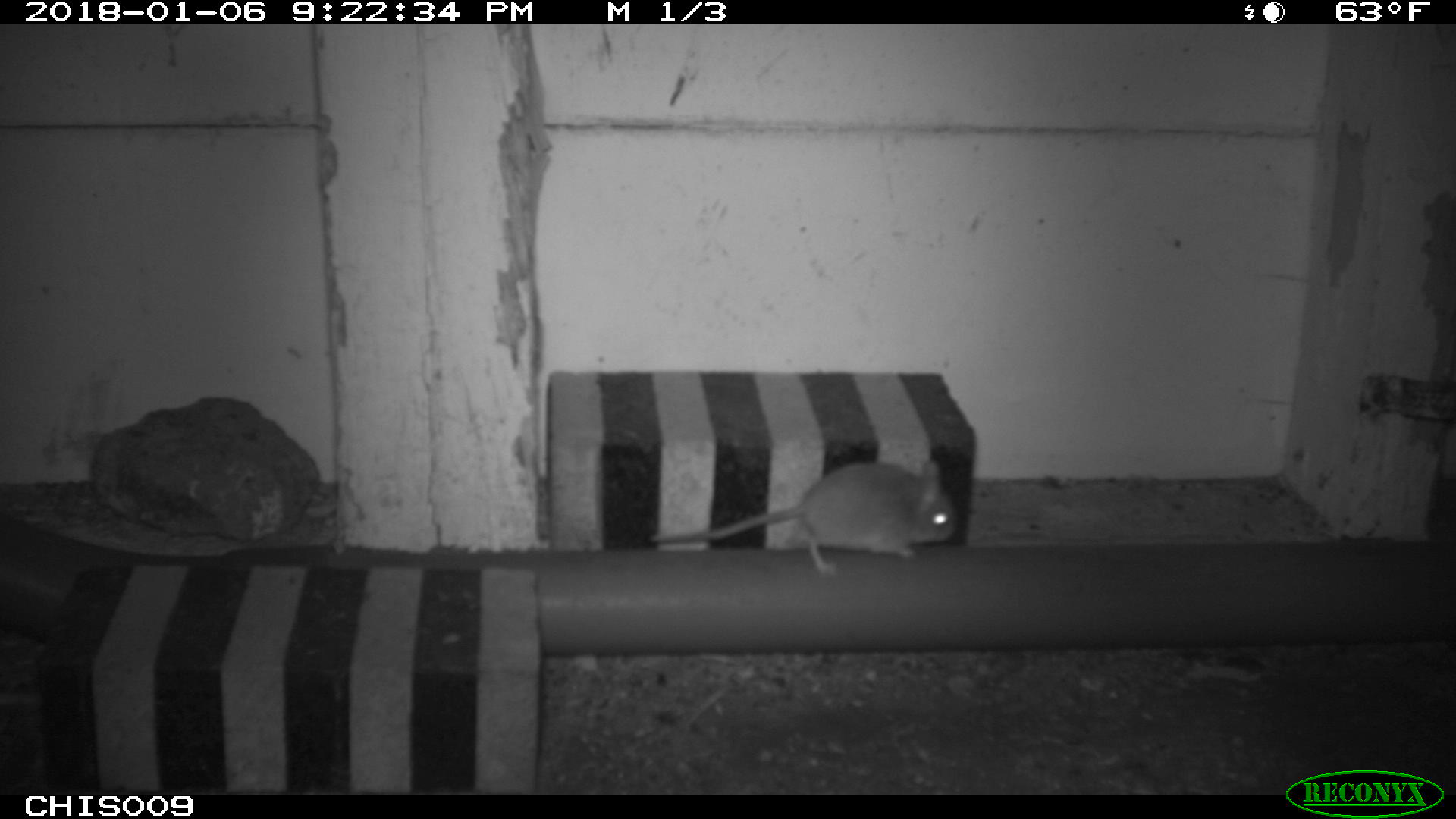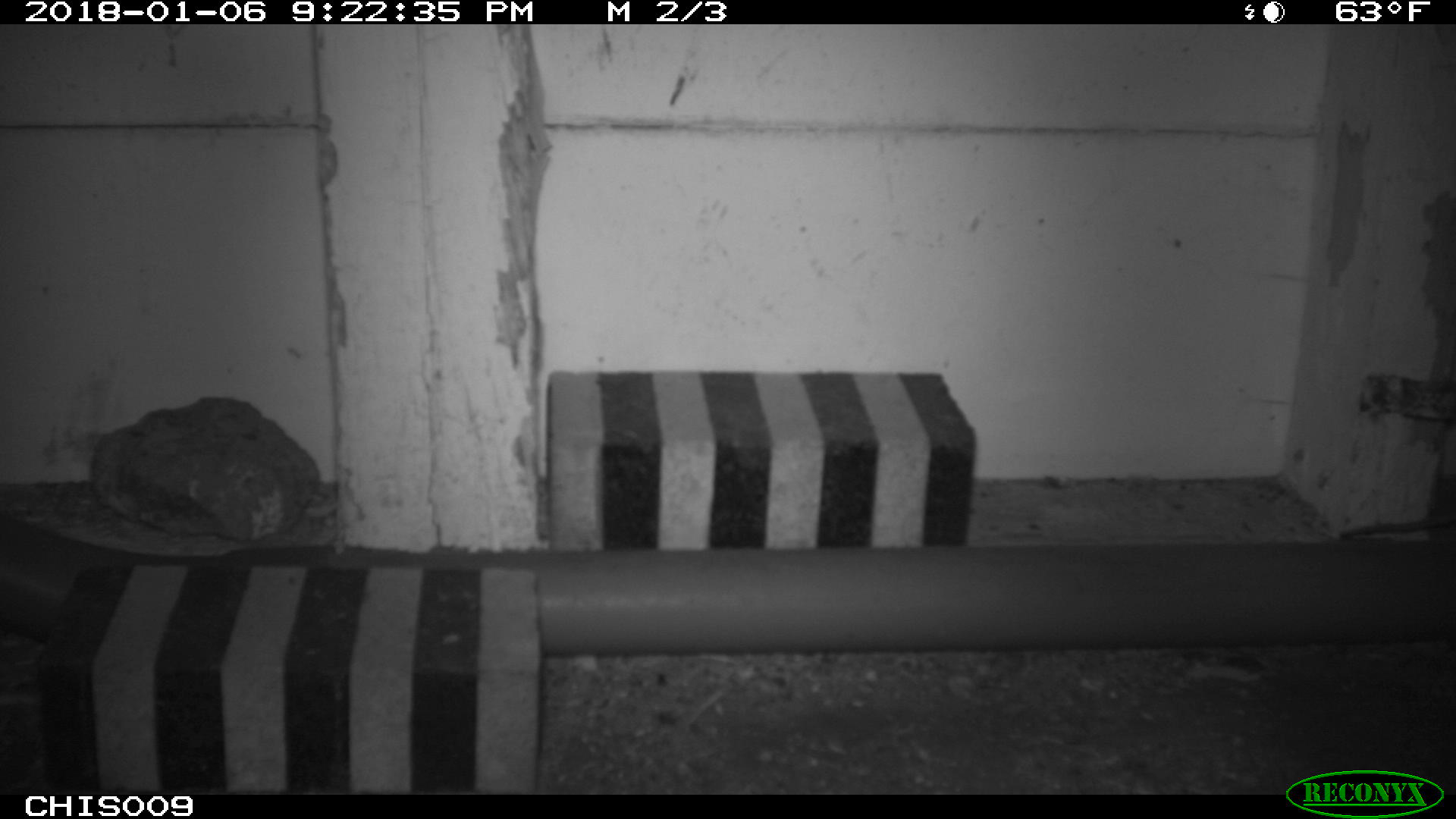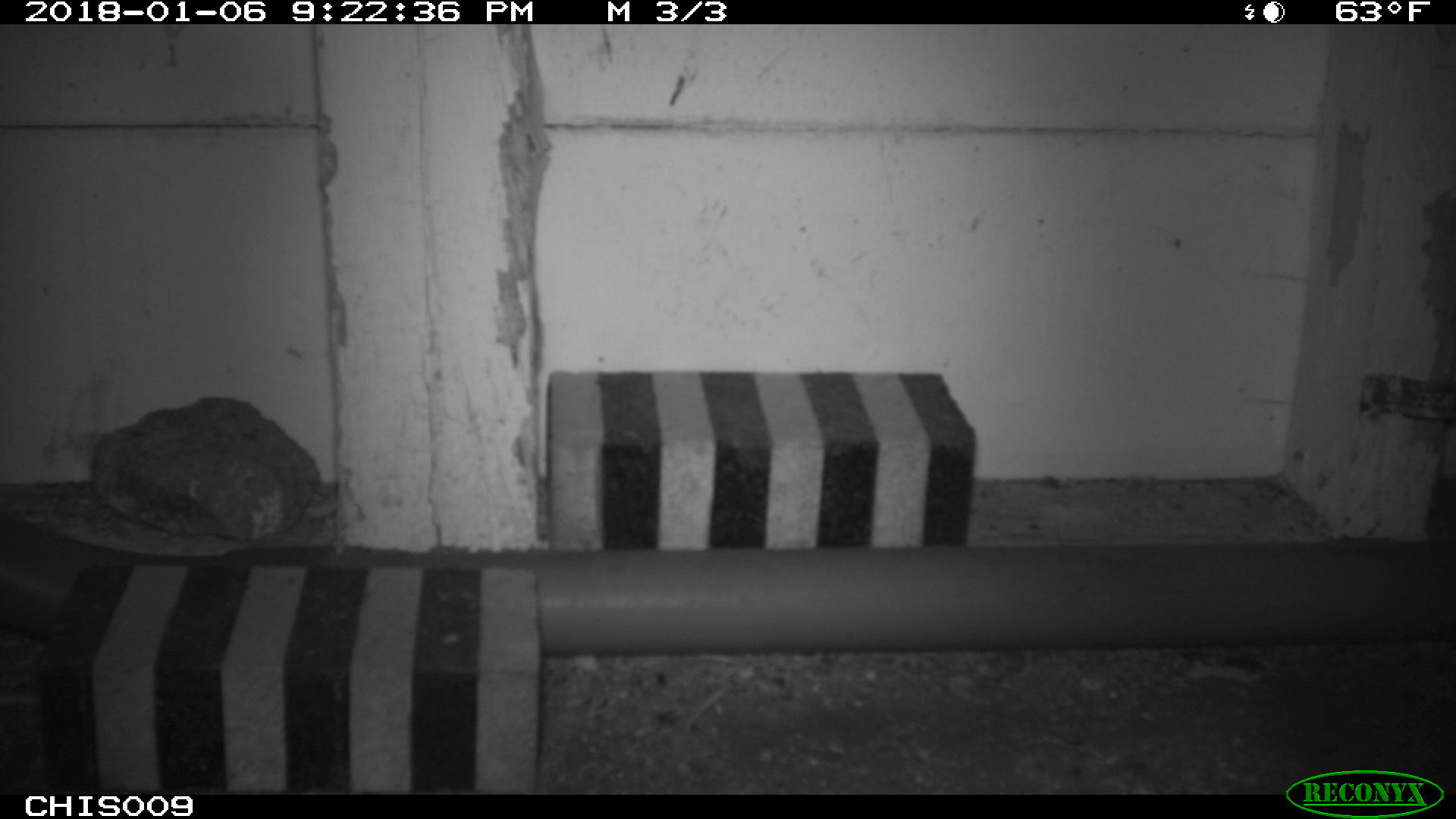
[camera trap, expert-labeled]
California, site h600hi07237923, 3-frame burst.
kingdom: Animalia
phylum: Chordata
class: Mammalia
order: Rodentia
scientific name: Rodentia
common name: rodent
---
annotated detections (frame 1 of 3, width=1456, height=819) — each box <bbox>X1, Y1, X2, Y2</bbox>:
rodent: <bbox>650, 462, 956, 575</bbox>